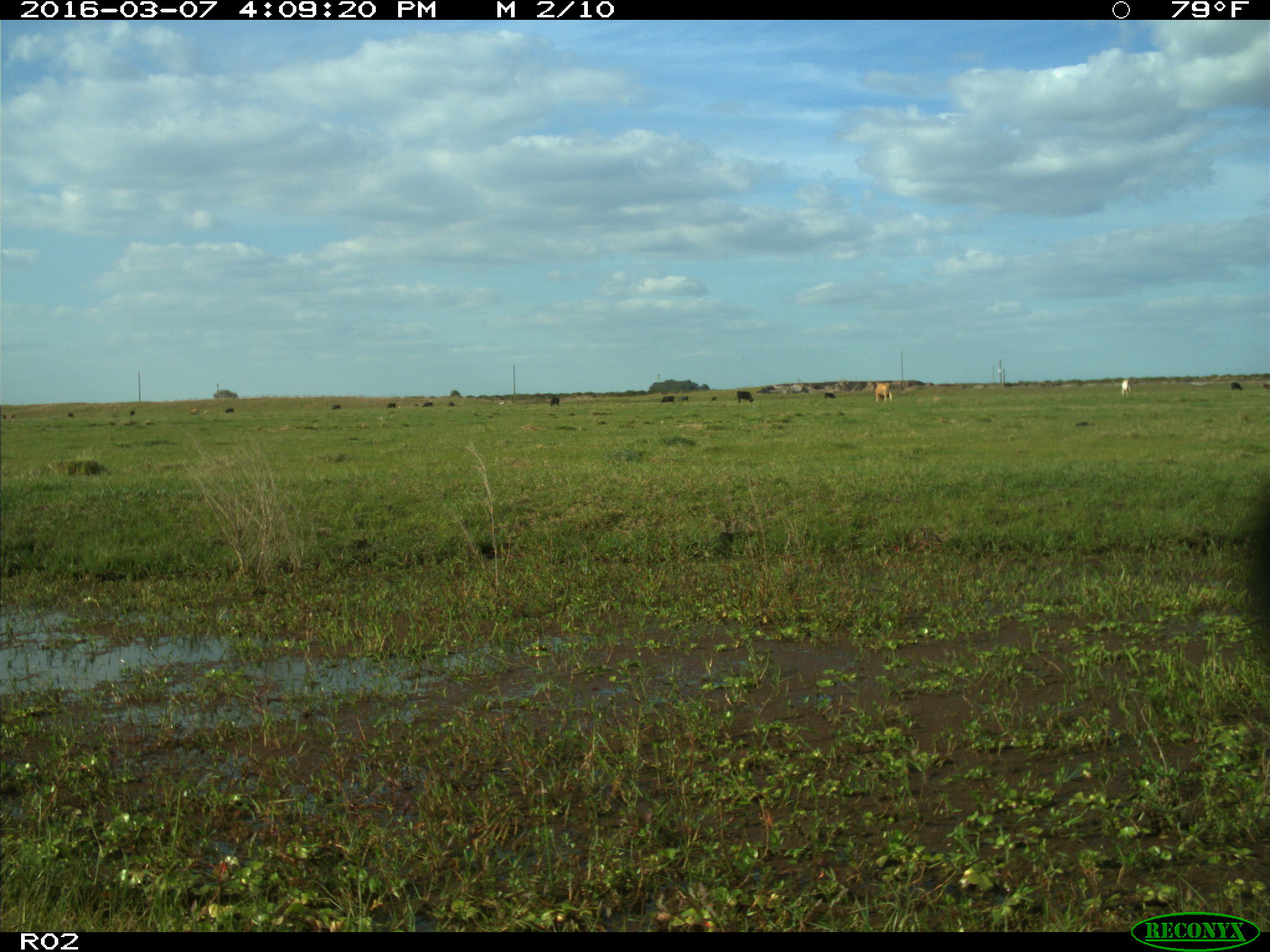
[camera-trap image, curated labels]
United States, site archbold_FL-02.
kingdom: Animalia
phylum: Chordata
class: Mammalia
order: Artiodactyla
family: Bovidae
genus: Bos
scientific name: Bos taurus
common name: domestic cow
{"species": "Bos taurus (domestic cow)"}